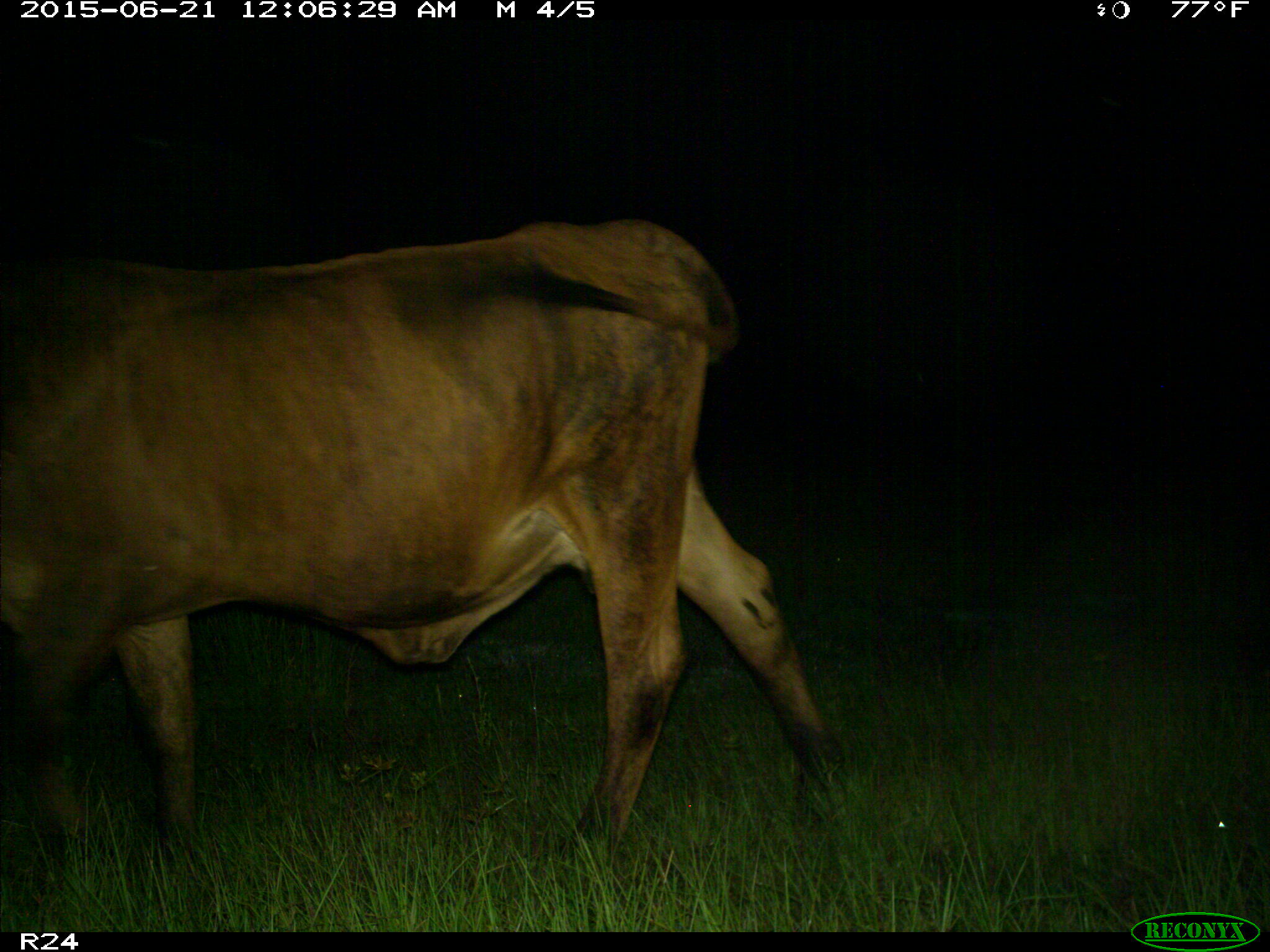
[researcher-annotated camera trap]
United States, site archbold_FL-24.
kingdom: Animalia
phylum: Chordata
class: Mammalia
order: Artiodactyla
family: Bovidae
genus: Bos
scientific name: Bos taurus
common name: domestic cow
Bos taurus (domestic cow).